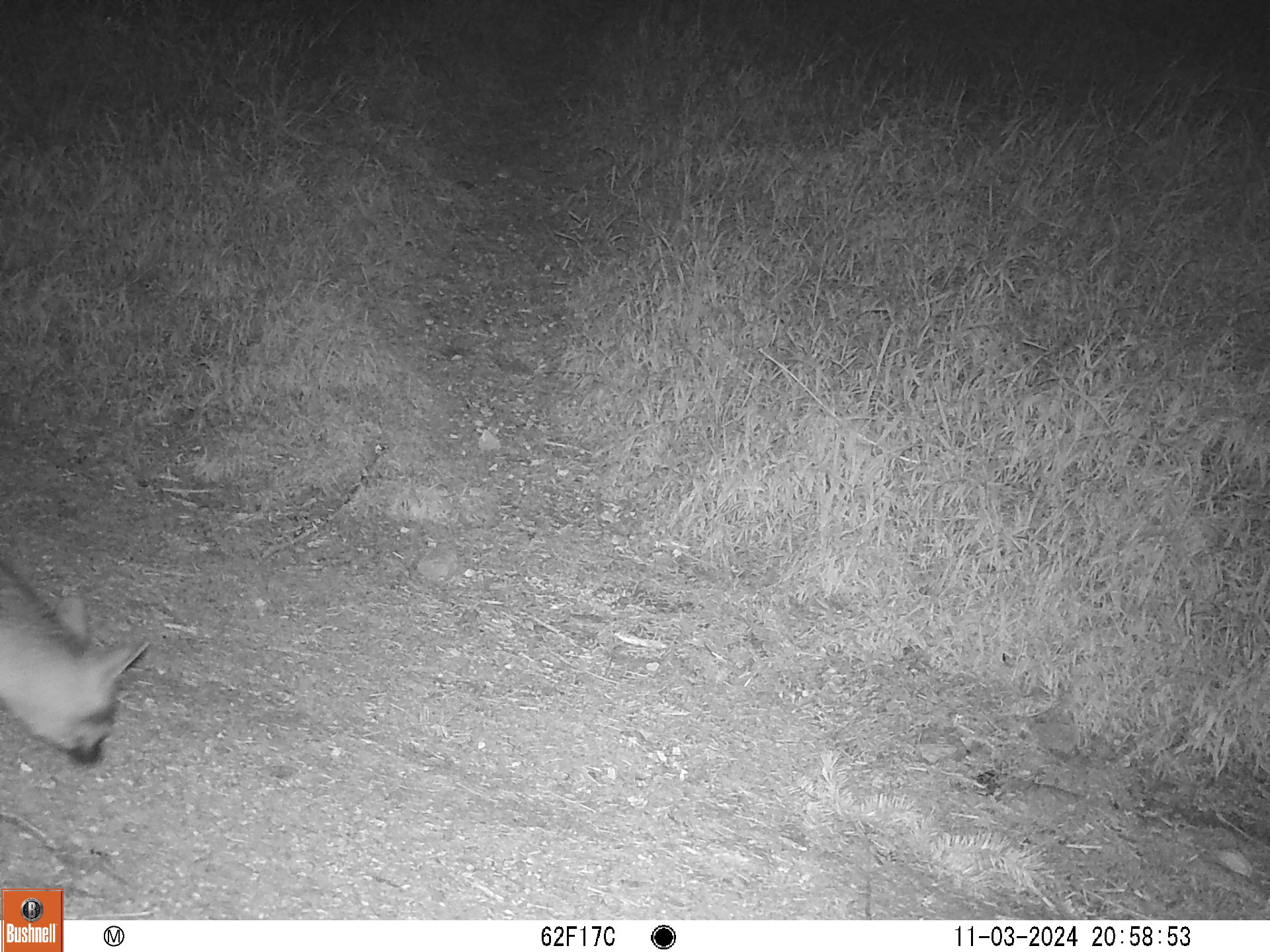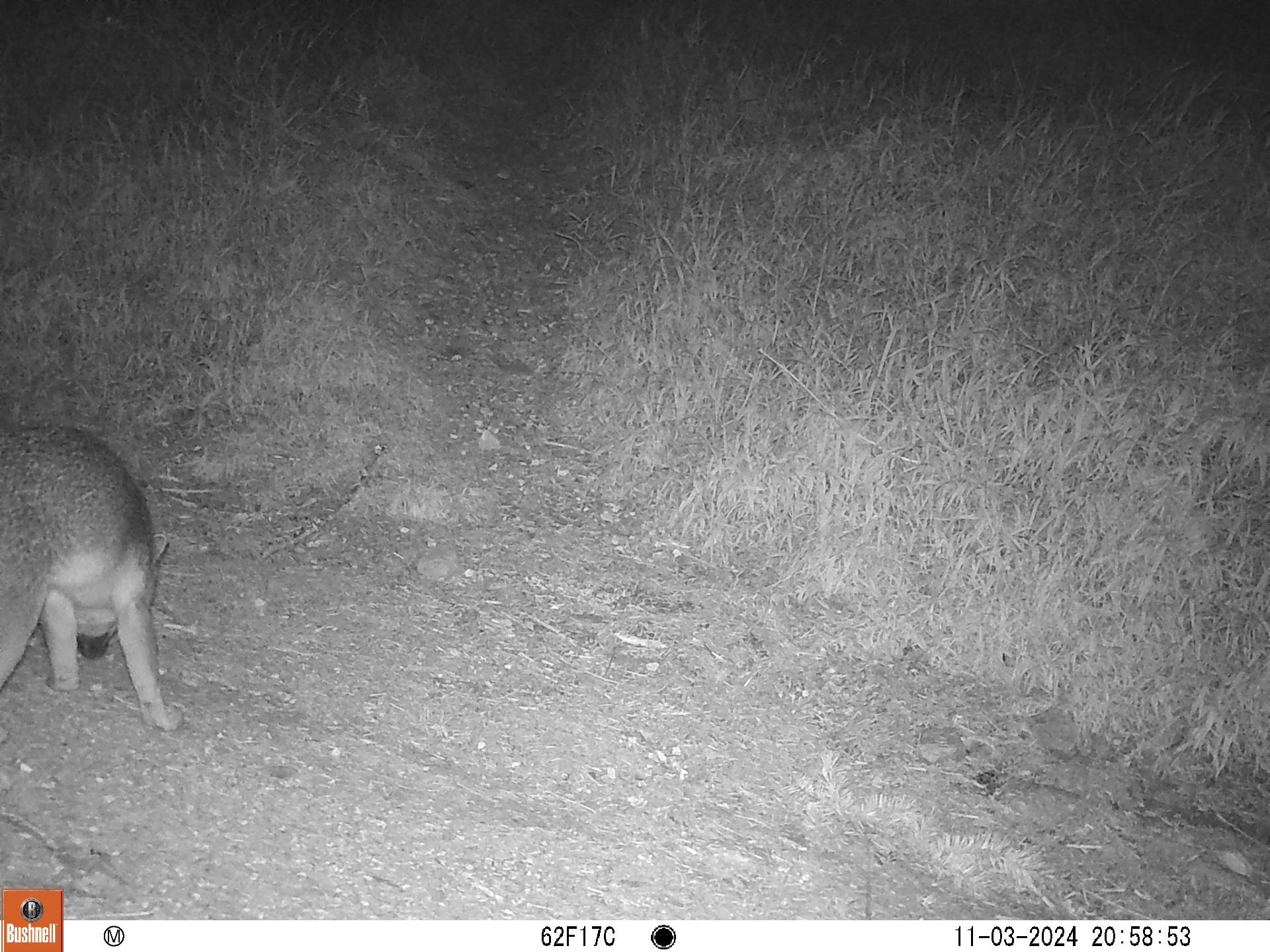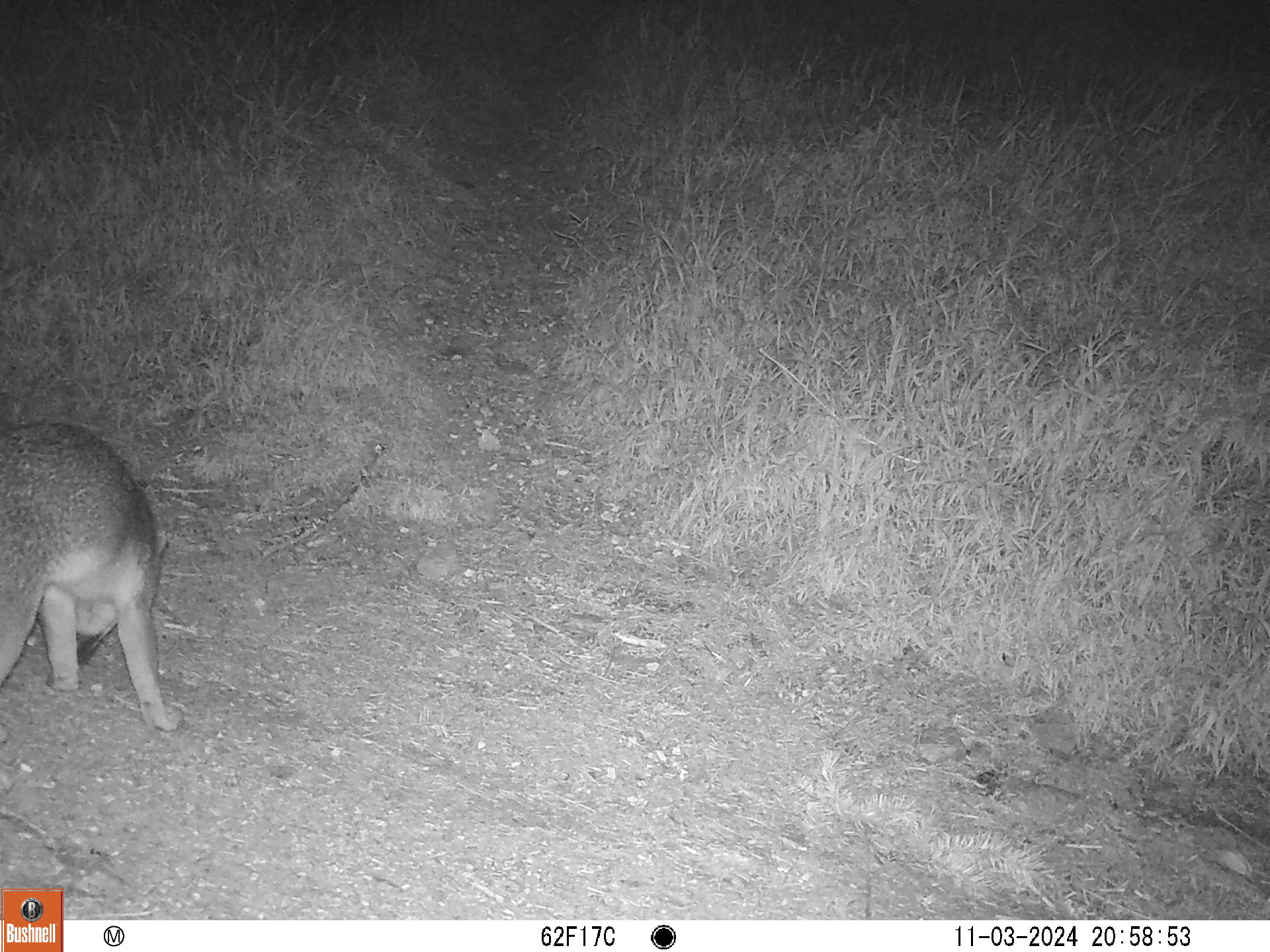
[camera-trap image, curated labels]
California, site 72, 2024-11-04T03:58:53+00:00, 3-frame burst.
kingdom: Animalia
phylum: Chordata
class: Mammalia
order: Carnivora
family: Canidae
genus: Urocyon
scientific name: Urocyon cinereoargenteus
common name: gray fox